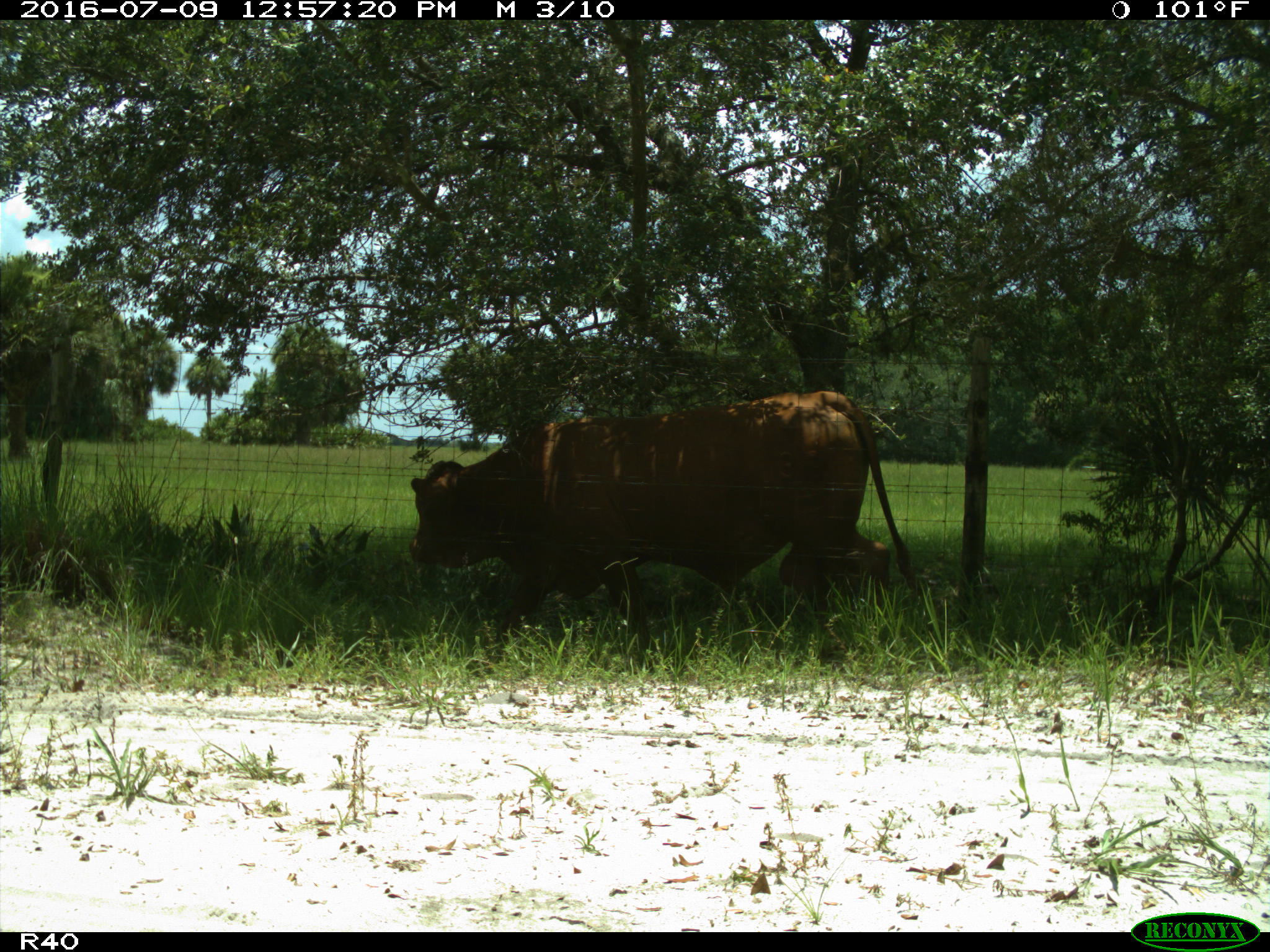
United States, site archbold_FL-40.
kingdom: Animalia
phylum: Chordata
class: Mammalia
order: Artiodactyla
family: Bovidae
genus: Bos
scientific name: Bos taurus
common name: domestic cow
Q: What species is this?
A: Bos taurus (domestic cow).